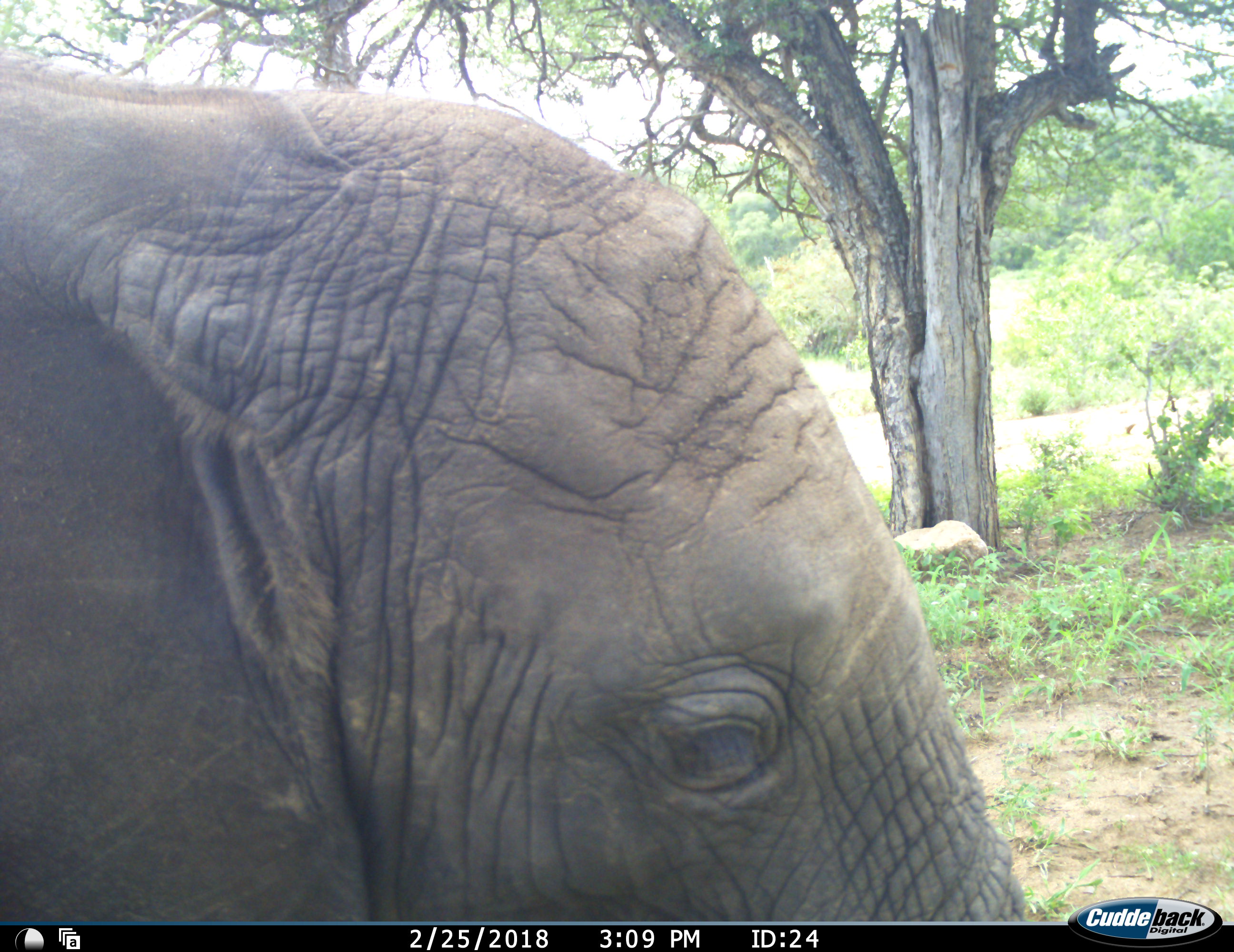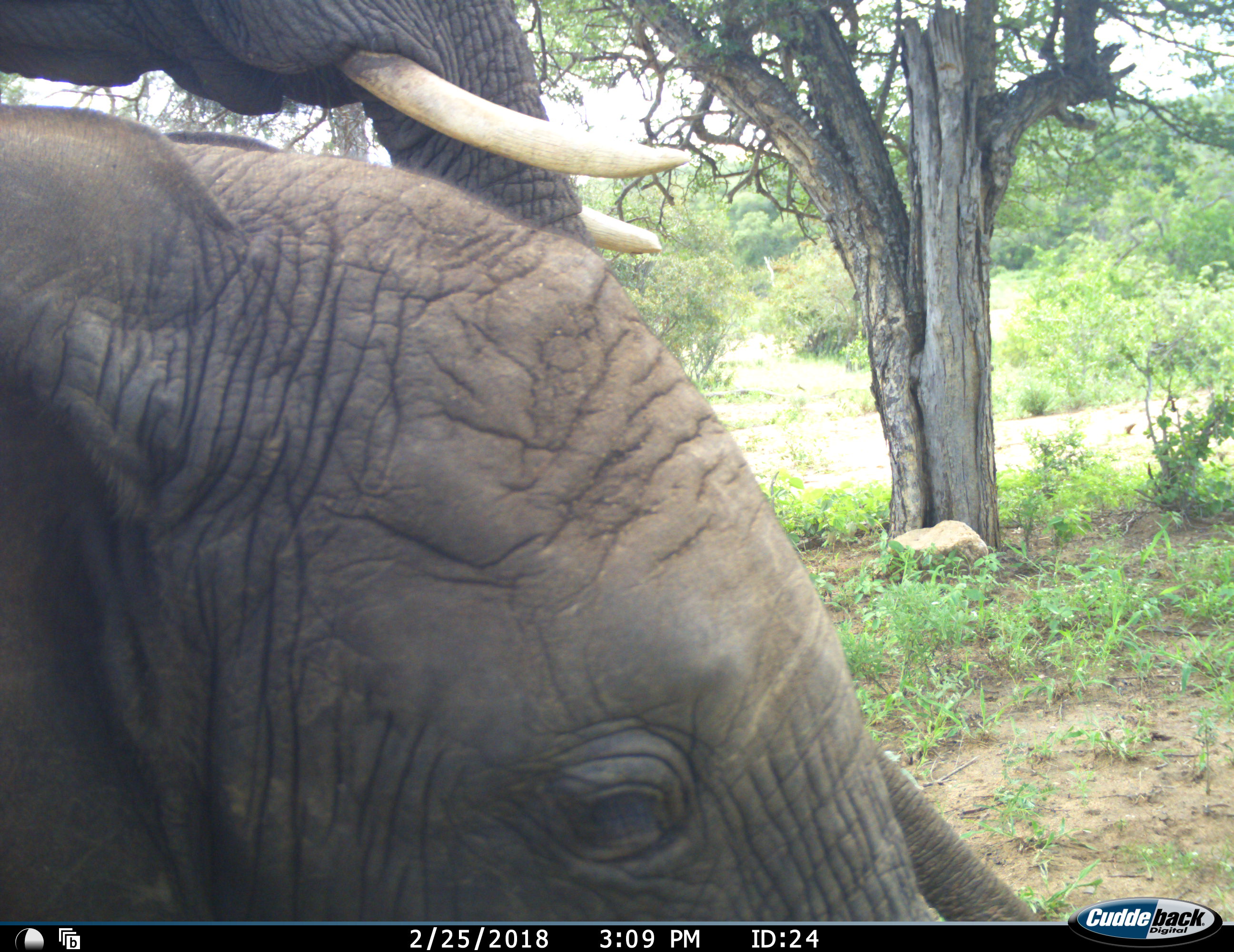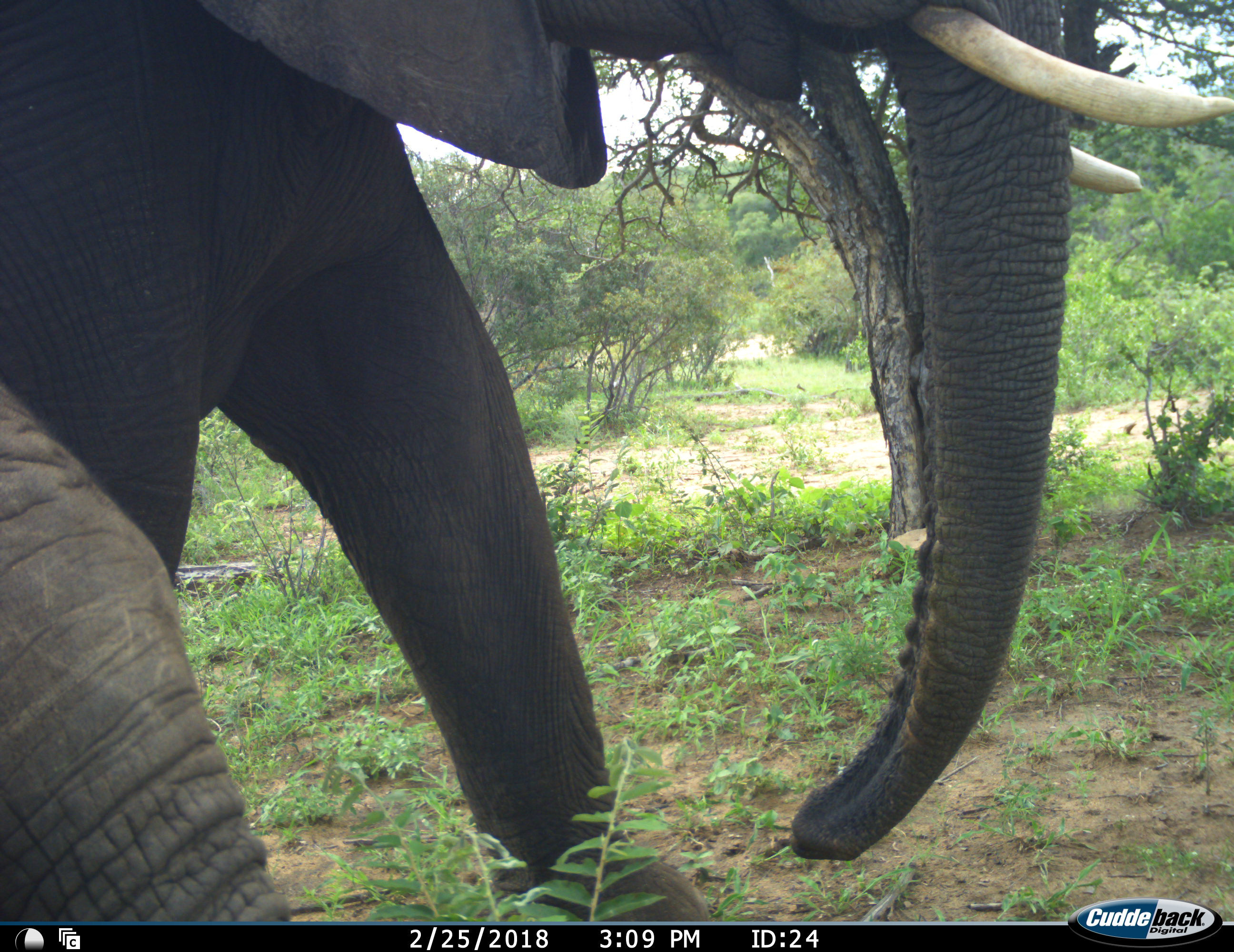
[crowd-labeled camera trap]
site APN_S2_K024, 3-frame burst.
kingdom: Animalia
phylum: Chordata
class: Mammalia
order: Proboscidea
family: Elephantidae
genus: Loxodonta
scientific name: Loxodonta africana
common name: african bush elephant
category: elephant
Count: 2.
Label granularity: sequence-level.